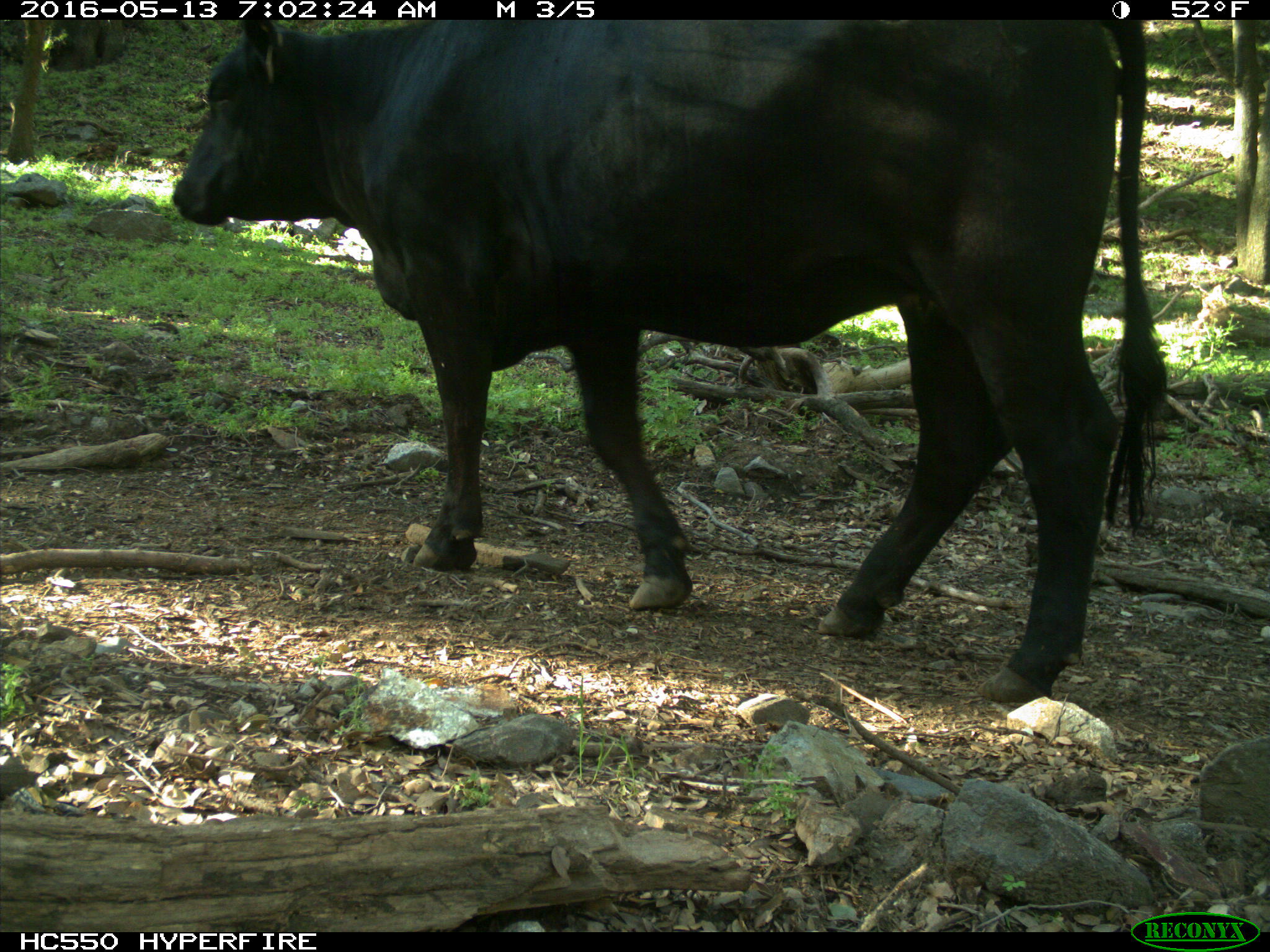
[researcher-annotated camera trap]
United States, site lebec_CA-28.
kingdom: Animalia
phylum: Chordata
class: Mammalia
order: Artiodactyla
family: Bovidae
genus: Bos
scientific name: Bos taurus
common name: domestic cow